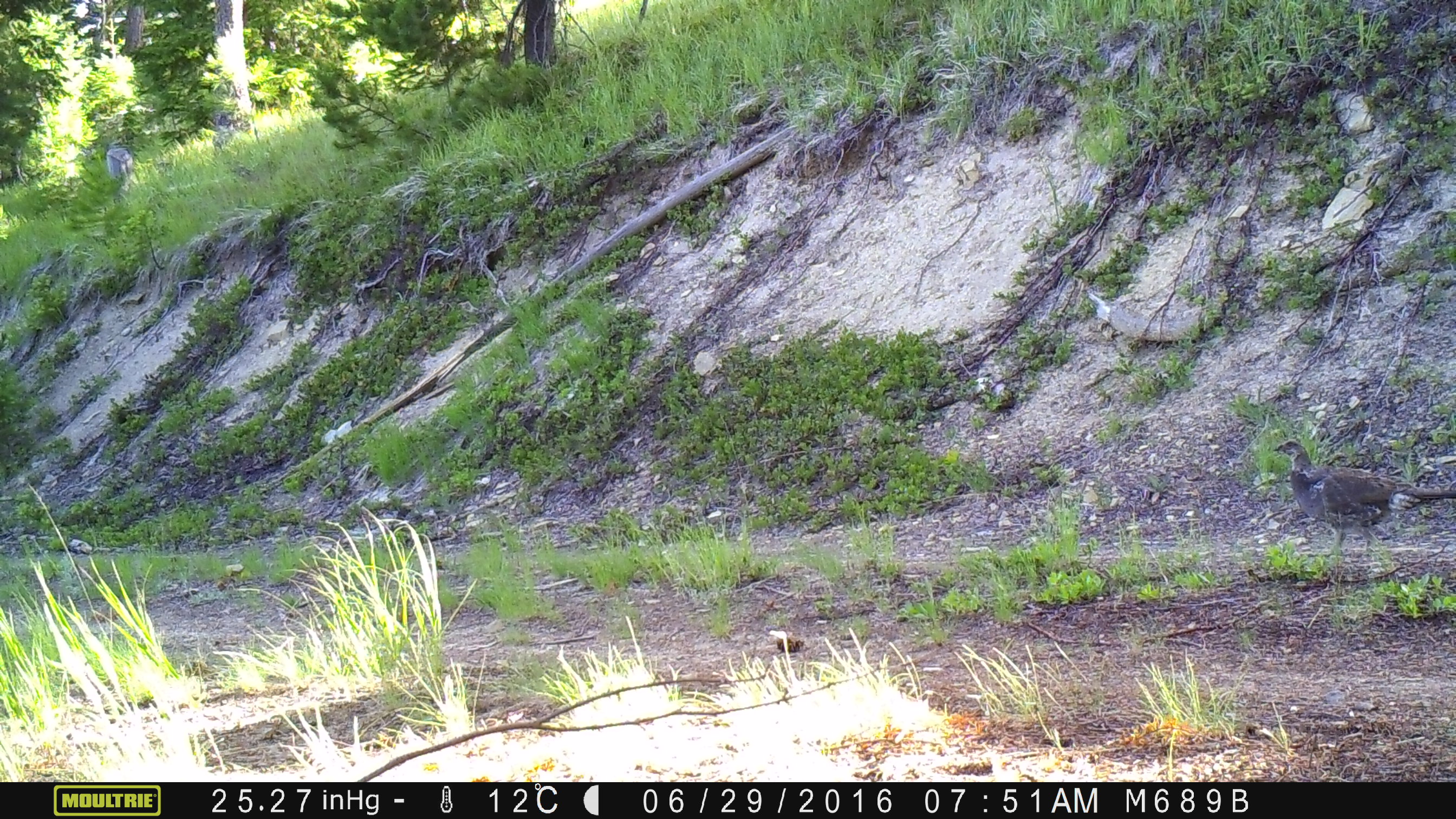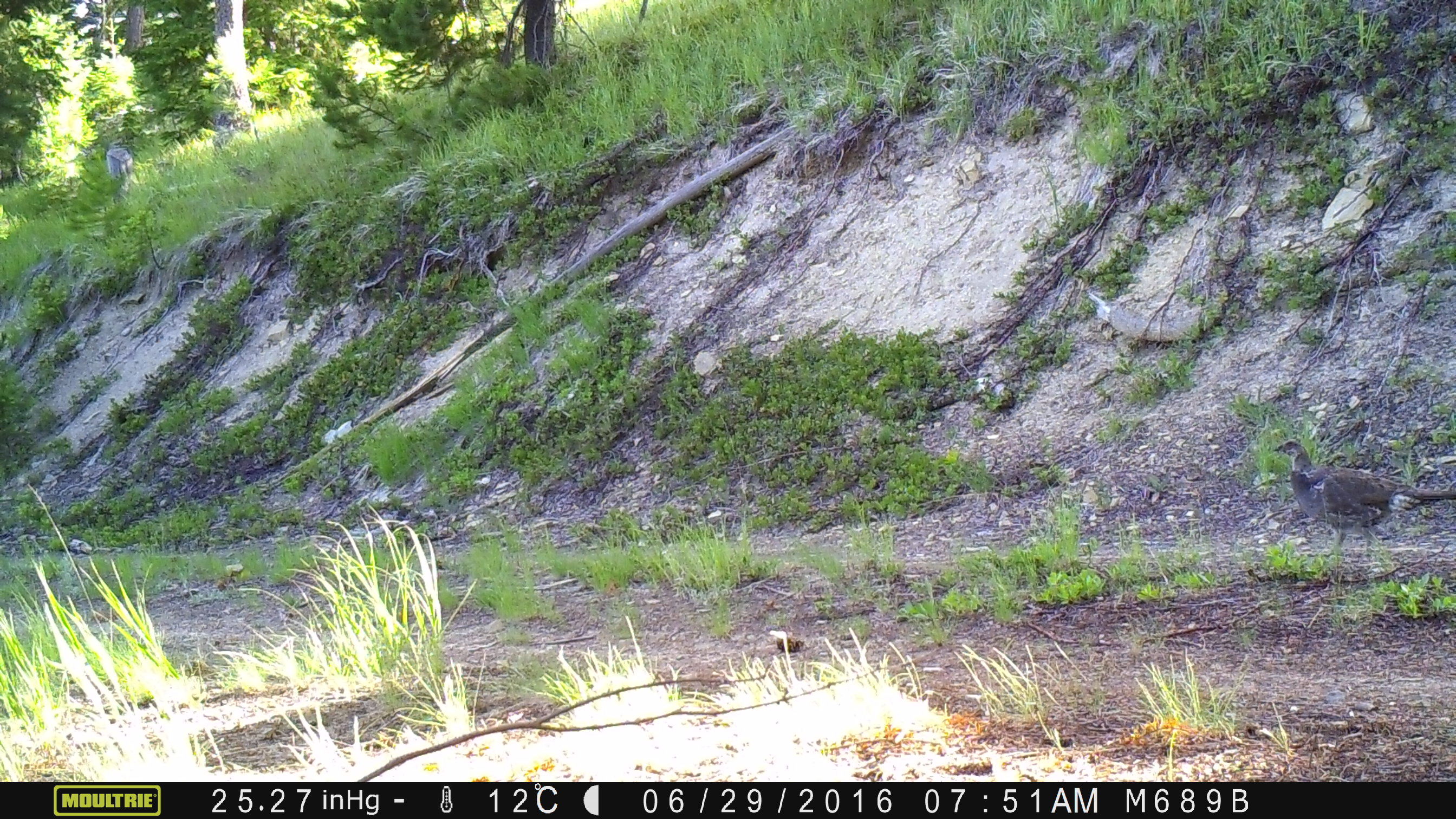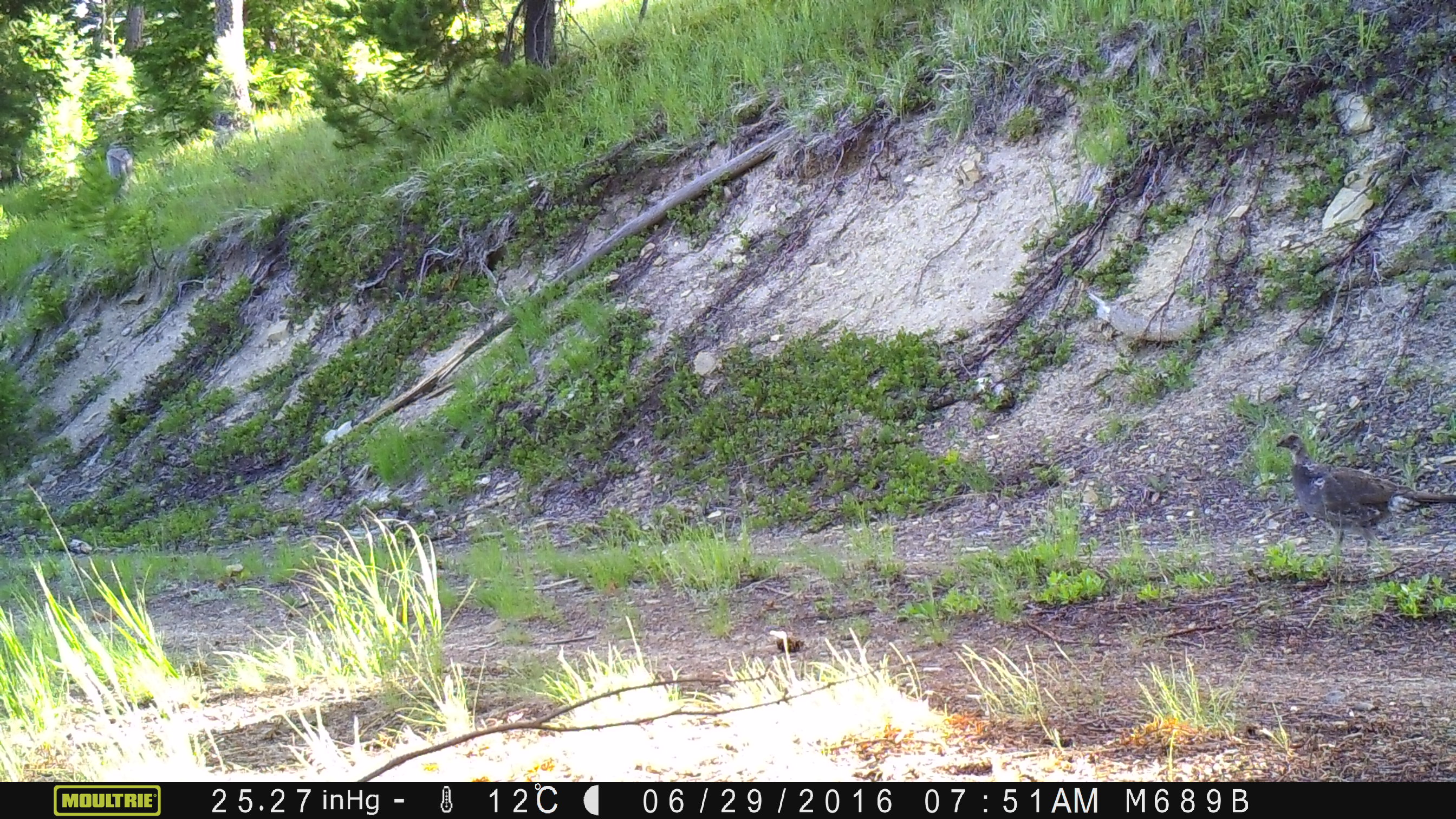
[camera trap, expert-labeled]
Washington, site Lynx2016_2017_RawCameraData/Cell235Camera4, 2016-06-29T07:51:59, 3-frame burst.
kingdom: Animalia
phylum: Chordata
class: Aves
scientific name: Aves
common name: birds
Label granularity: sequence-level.